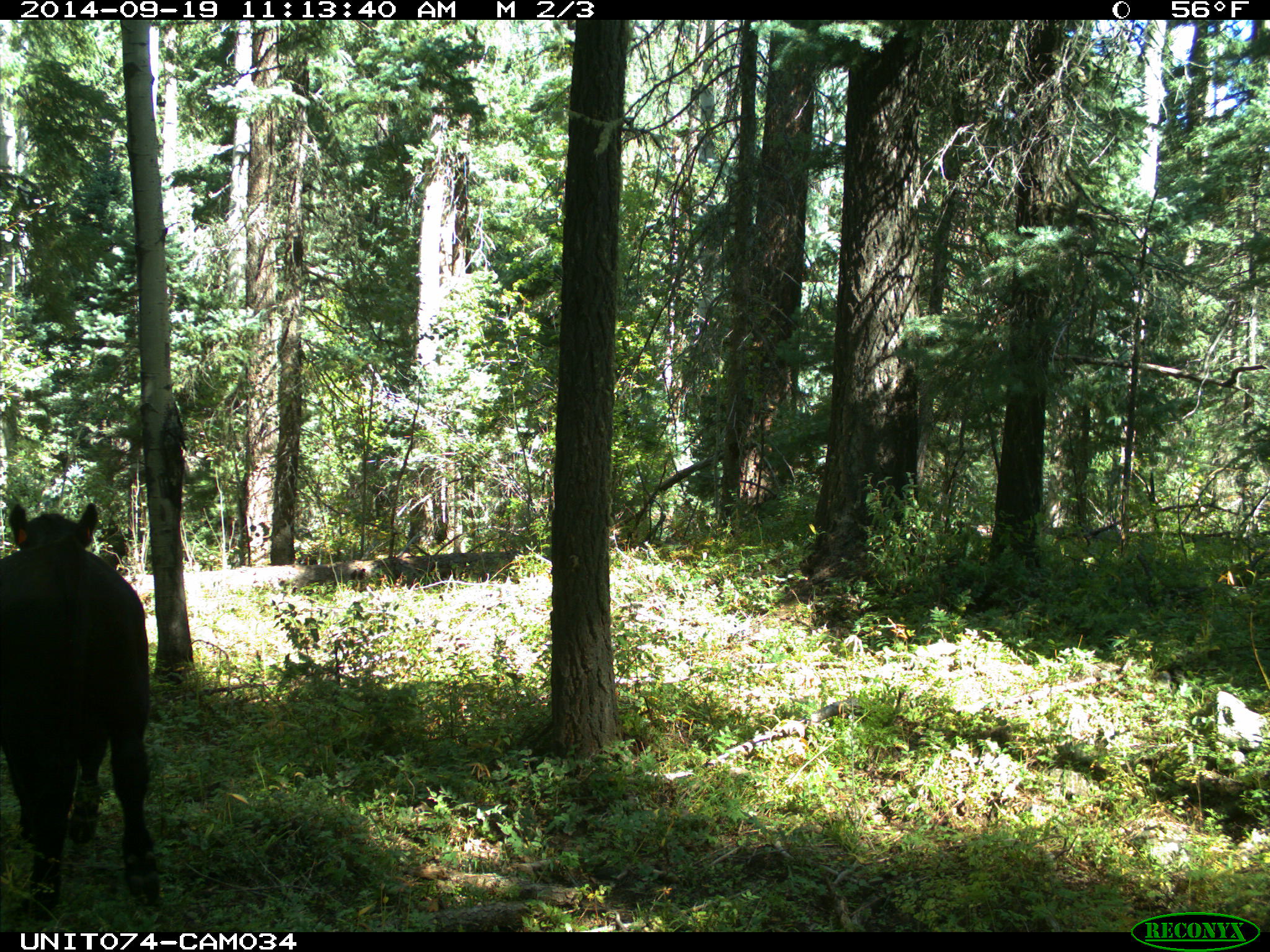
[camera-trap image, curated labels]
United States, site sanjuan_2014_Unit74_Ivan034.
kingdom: Animalia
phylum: Chordata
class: Mammalia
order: Artiodactyla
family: Bovidae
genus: Bos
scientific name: Bos taurus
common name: domestic cow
Bos taurus (domestic cow).